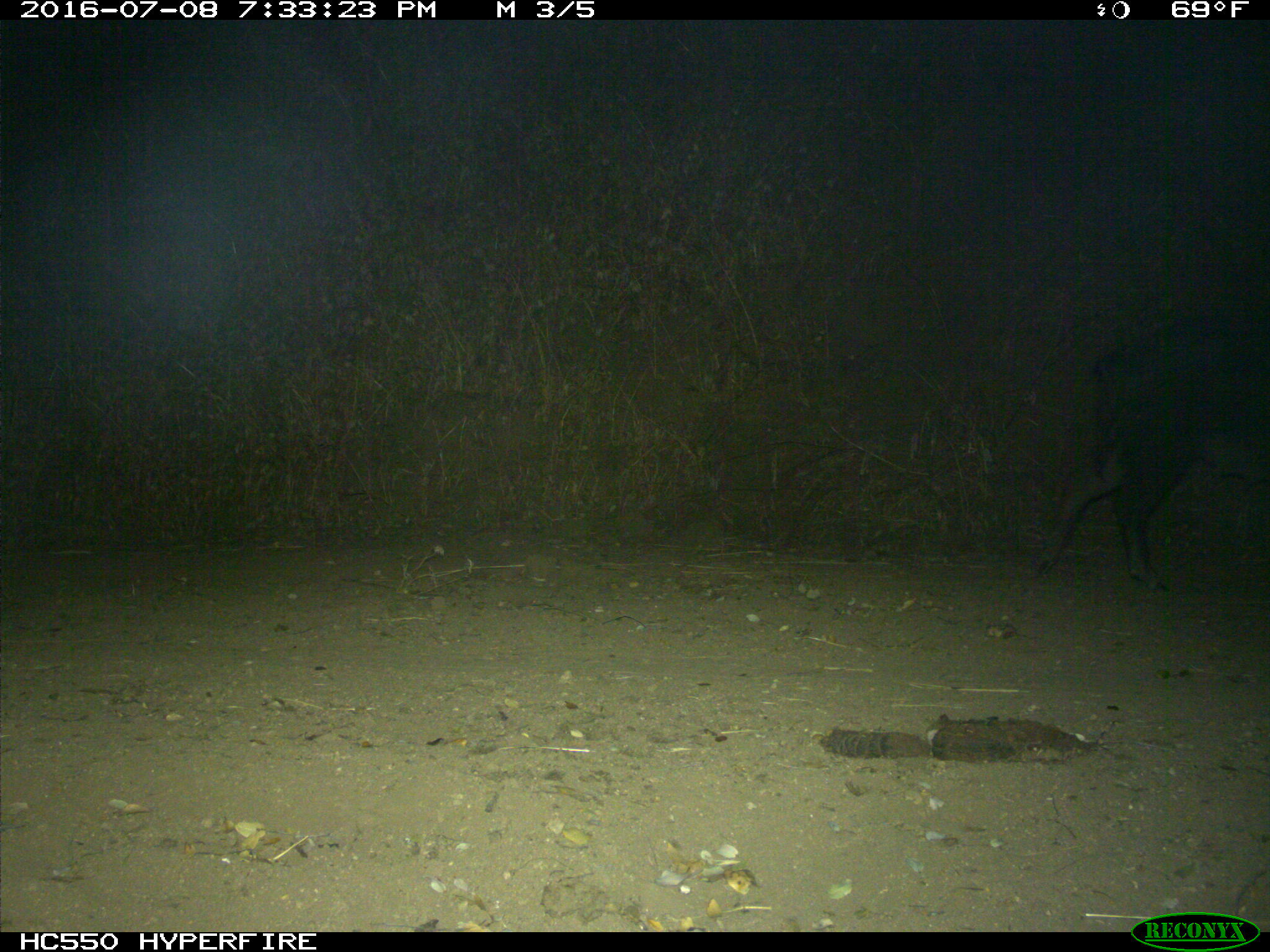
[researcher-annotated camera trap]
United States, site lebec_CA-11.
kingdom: Animalia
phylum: Chordata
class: Mammalia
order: Artiodactyla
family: Suidae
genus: Sus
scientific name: Sus scrofa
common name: wild boar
Sus scrofa (wild boar).